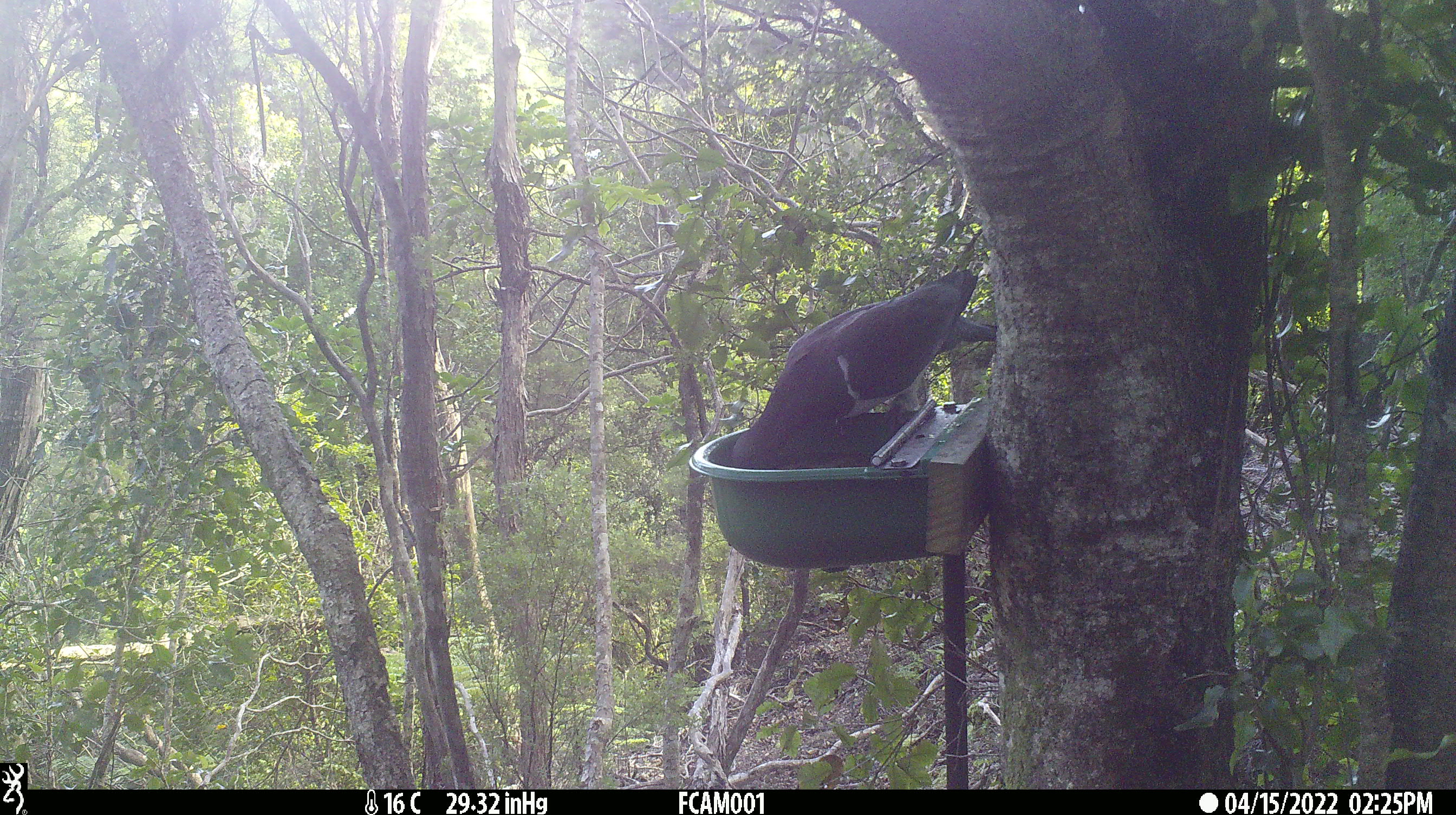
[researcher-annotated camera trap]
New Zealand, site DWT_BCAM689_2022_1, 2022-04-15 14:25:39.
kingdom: Animalia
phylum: Chordata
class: Aves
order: Columbiformes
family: Columbidae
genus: Hemiphaga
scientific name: Hemiphaga novaeseelandiae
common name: new zealand pigeon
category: kereru